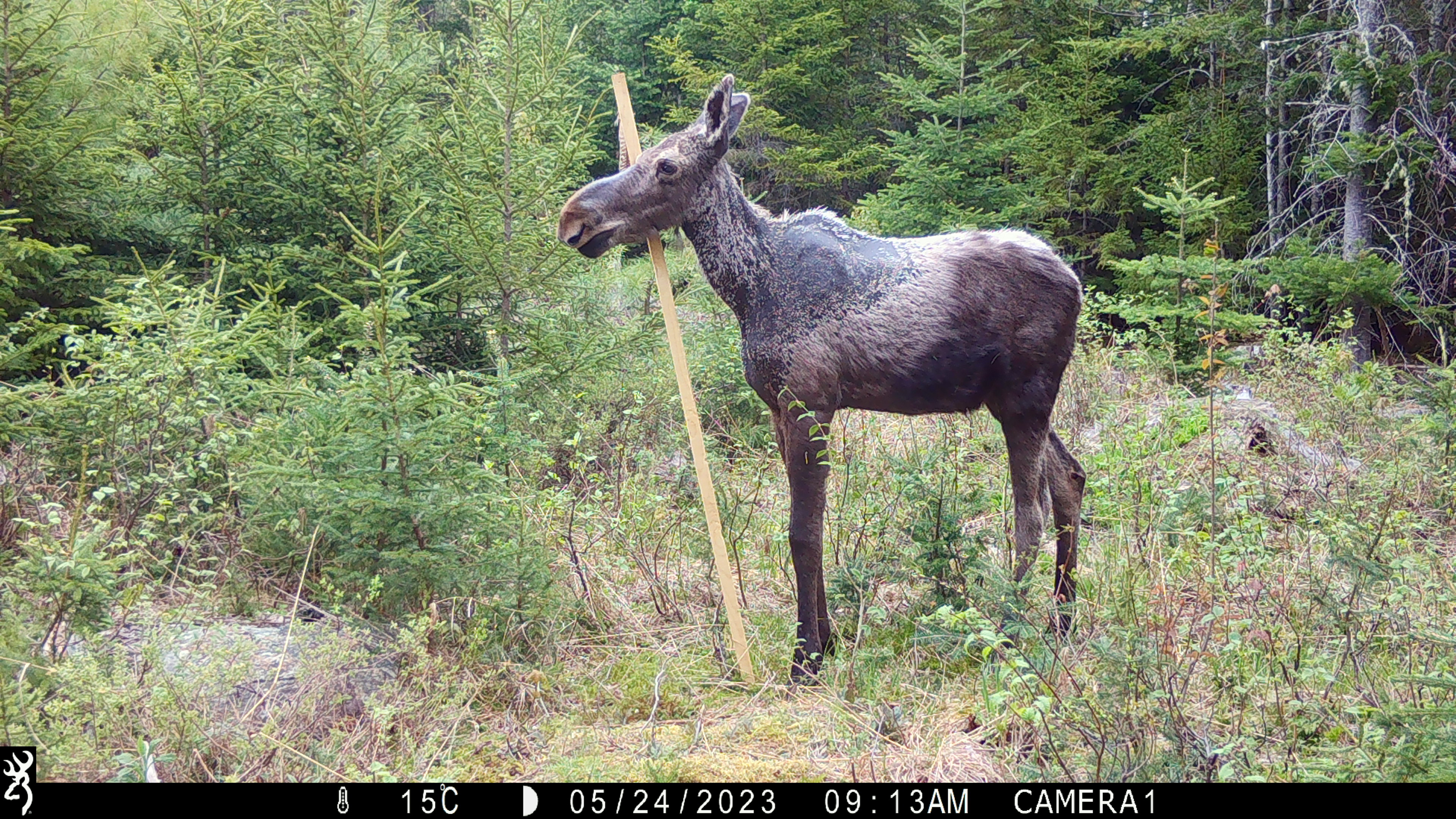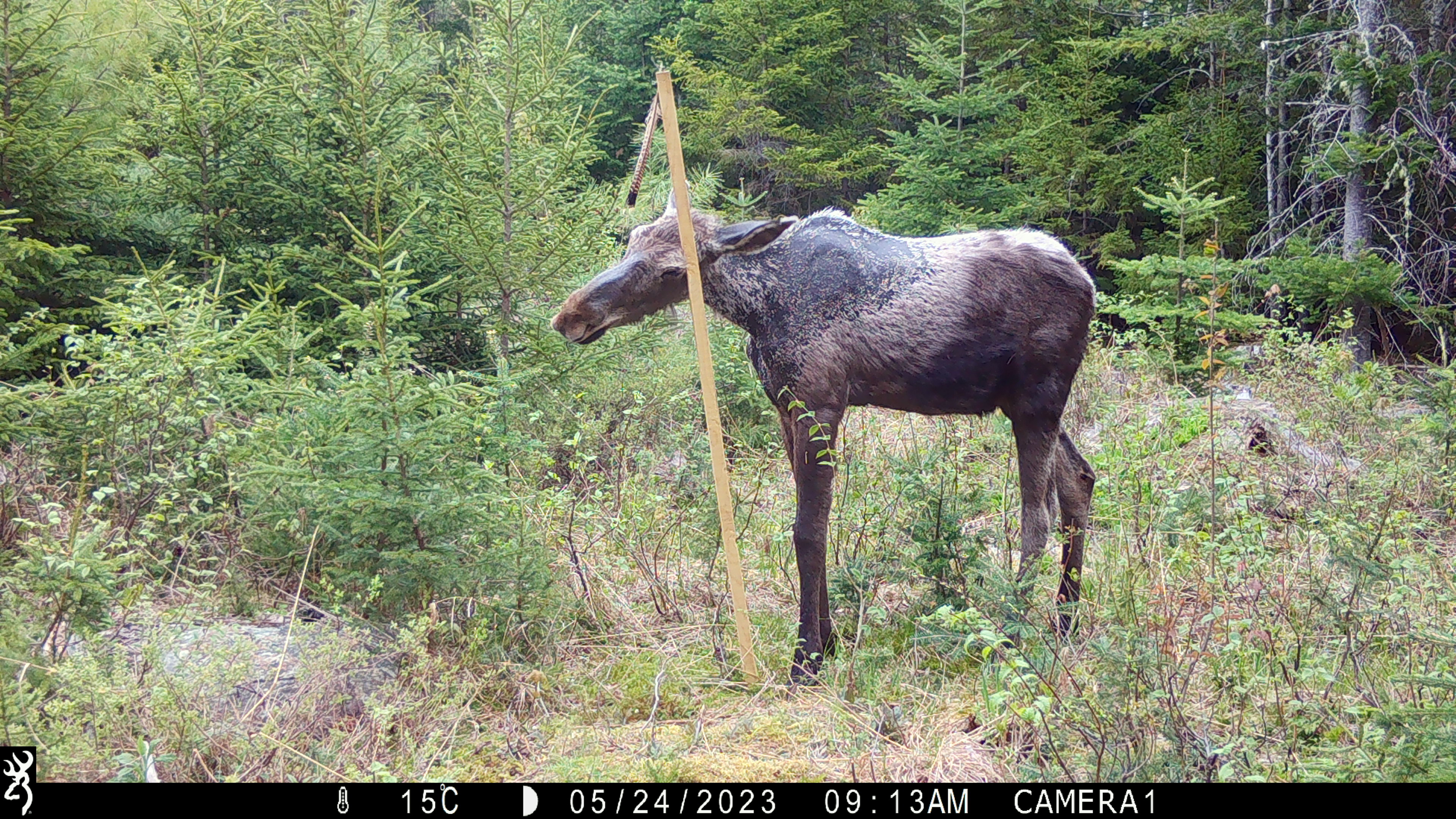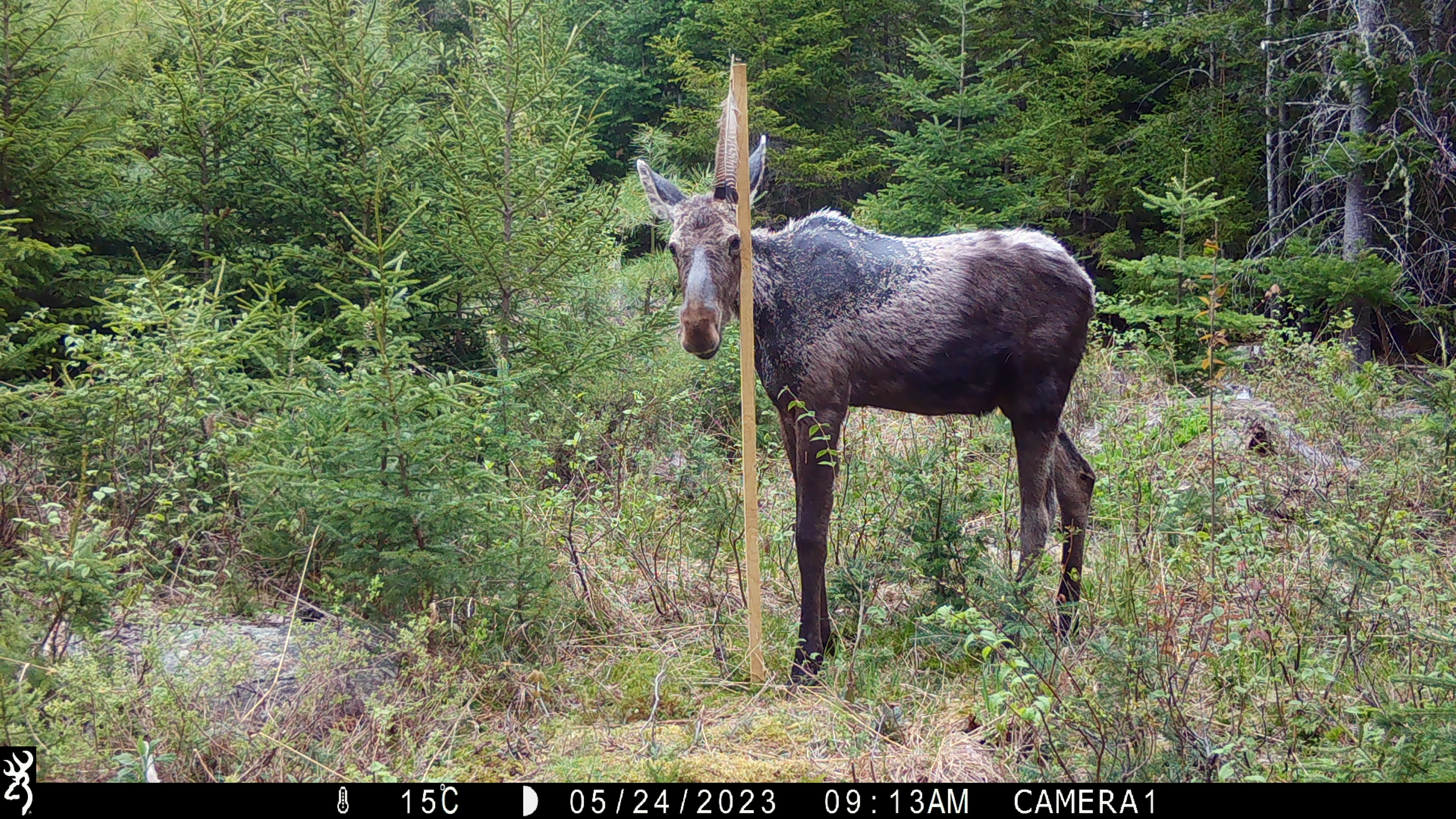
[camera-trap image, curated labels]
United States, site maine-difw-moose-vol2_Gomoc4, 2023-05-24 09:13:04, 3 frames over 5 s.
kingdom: Animalia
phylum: Chordata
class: Mammalia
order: Artiodactyla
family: Cervidae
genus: Alces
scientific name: Alces alces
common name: moose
Moose (Alces alces).